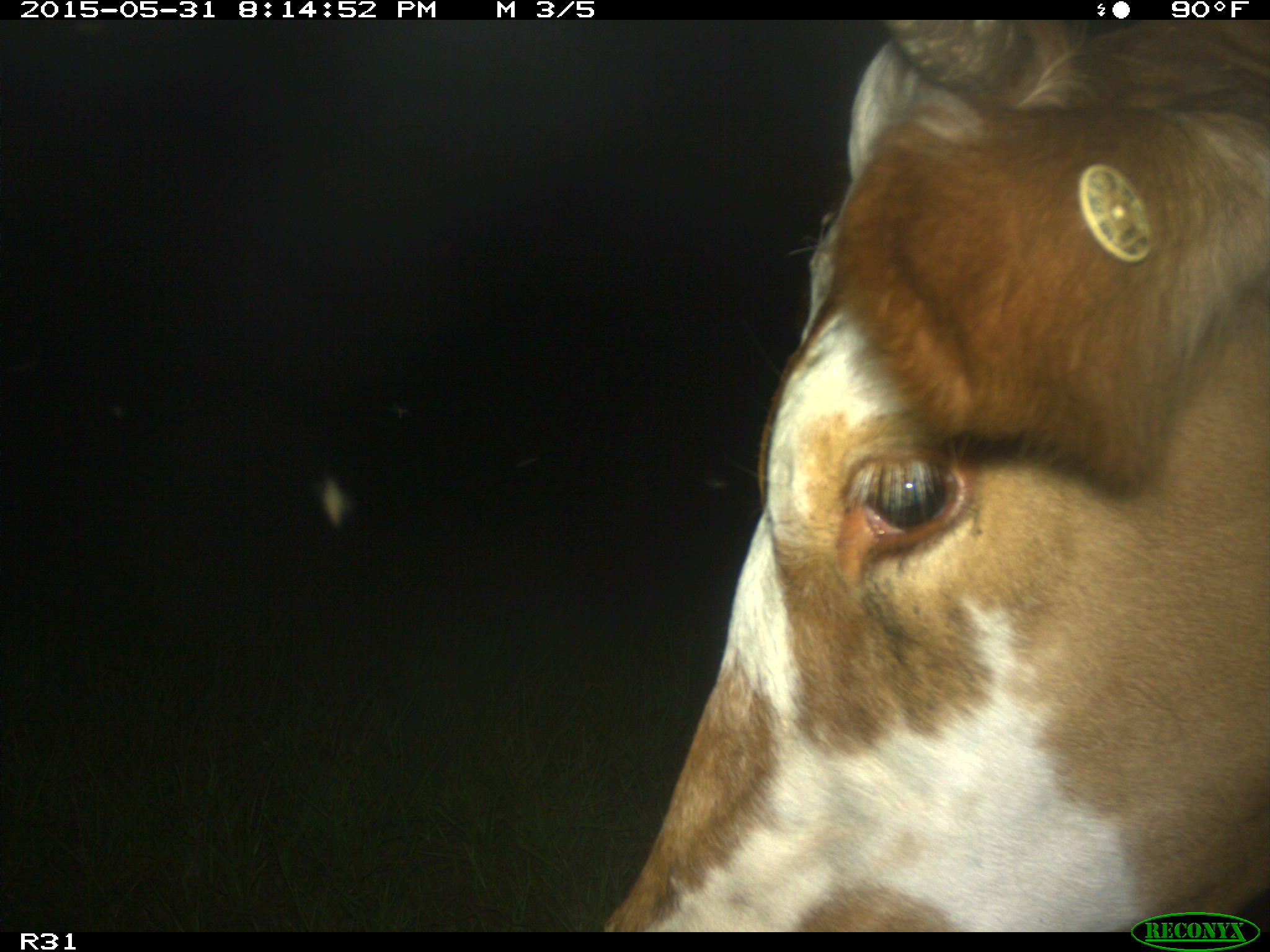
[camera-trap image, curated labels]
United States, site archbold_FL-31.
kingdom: Animalia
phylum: Chordata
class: Mammalia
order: Artiodactyla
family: Bovidae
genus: Bos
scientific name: Bos taurus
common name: domestic cow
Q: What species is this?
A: Bos taurus (domestic cow).